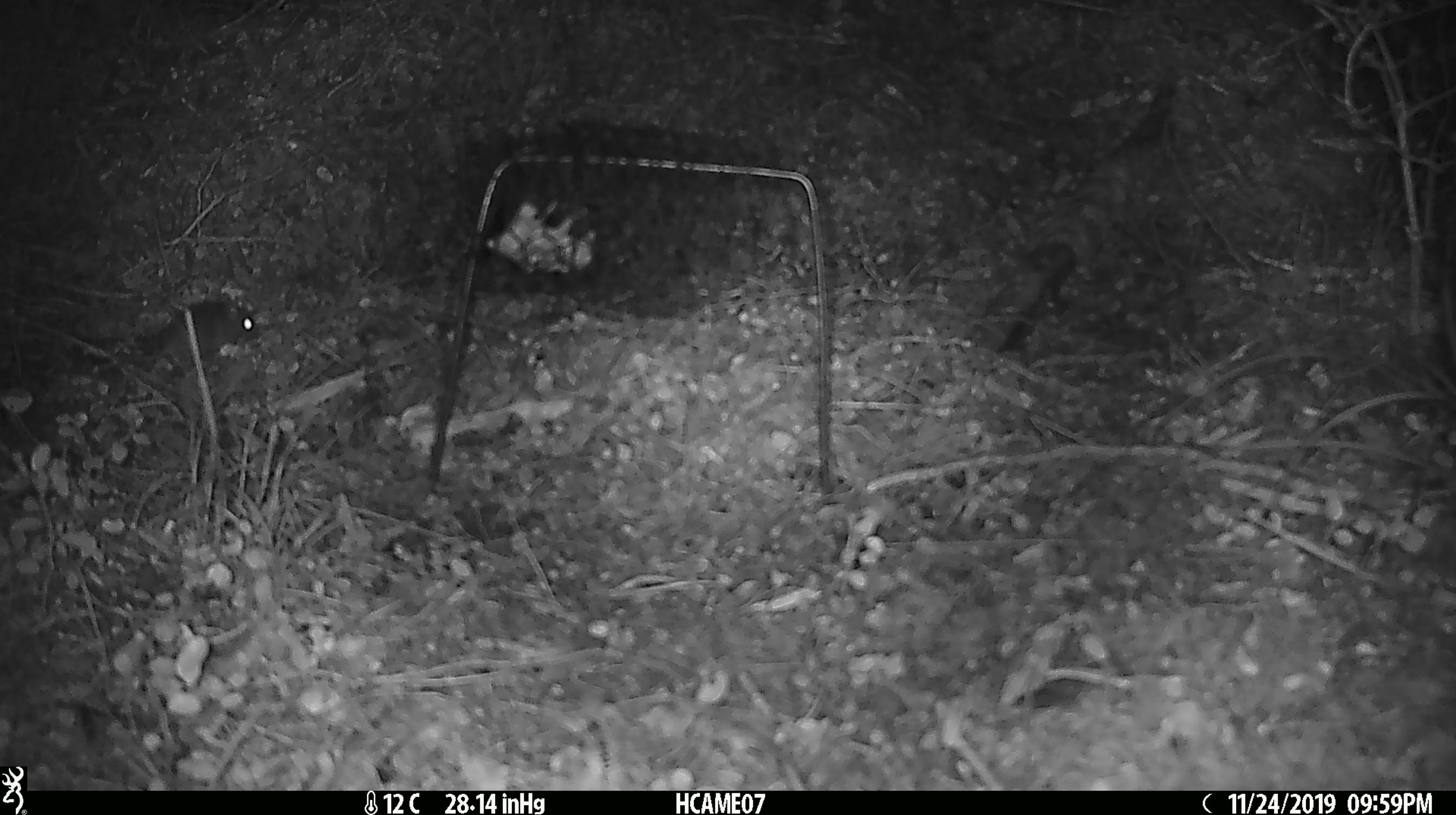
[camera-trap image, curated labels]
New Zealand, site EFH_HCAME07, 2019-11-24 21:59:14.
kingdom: Animalia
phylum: Chordata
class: Mammalia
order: Rodentia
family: Muridae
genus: Mus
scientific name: Mus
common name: mouse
Mouse (Mus).